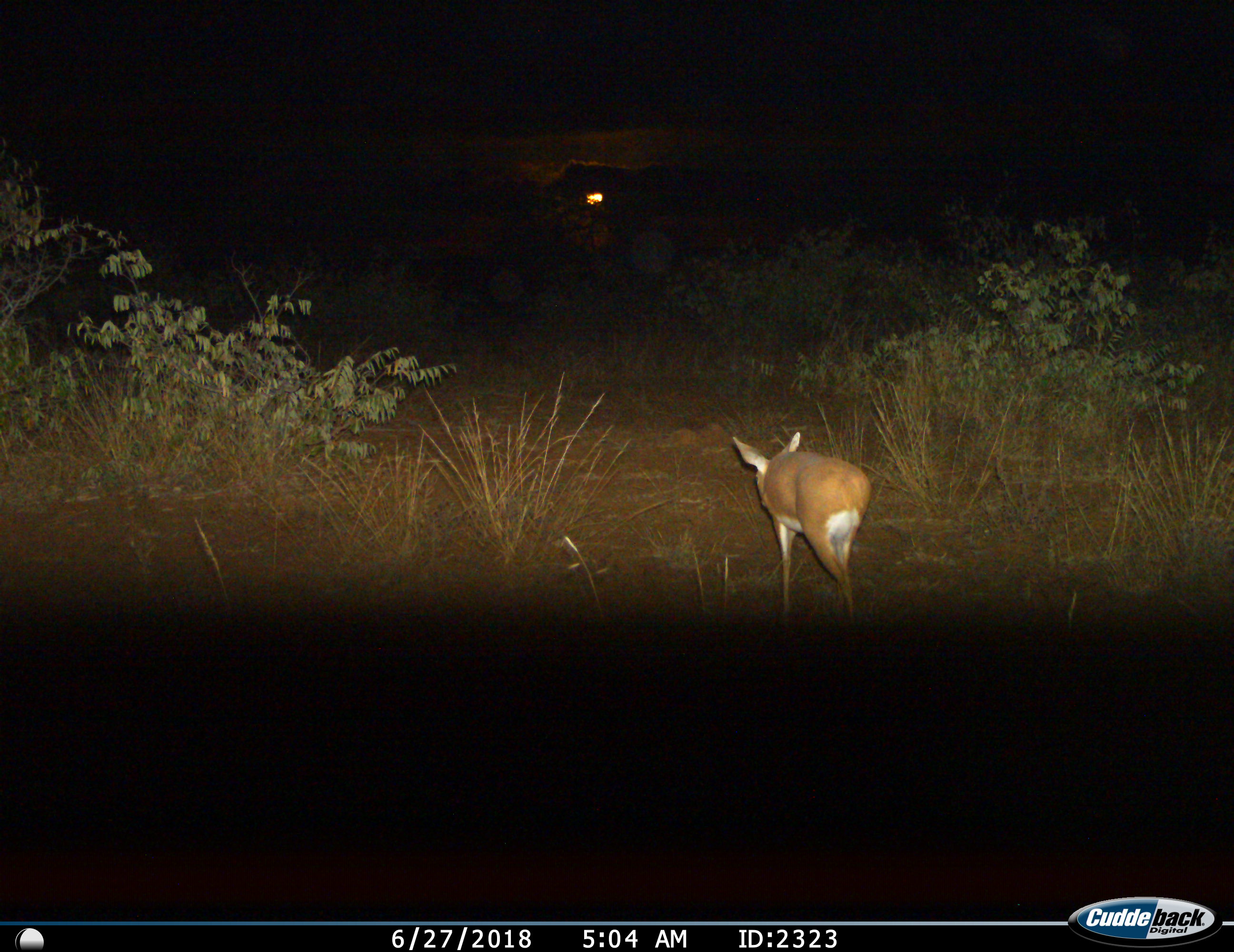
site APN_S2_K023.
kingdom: Animalia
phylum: Chordata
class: Mammalia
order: Artiodactyla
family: Bovidae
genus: Raphicerus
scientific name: Raphicerus campestris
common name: steenbok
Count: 1.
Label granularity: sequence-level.